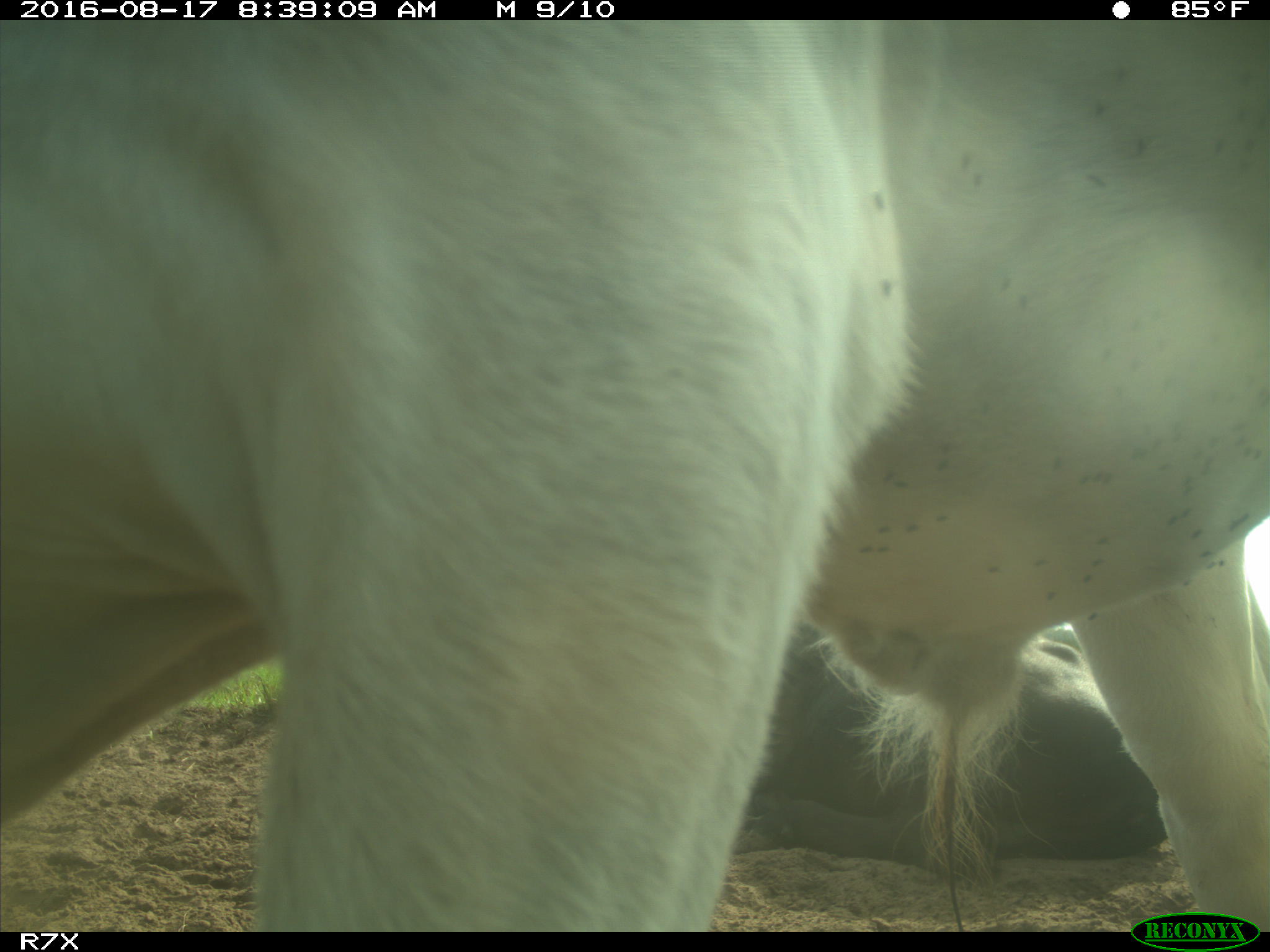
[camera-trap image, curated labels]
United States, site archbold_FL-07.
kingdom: Animalia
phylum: Chordata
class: Mammalia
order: Artiodactyla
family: Bovidae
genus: Bos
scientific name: Bos taurus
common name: domestic cow